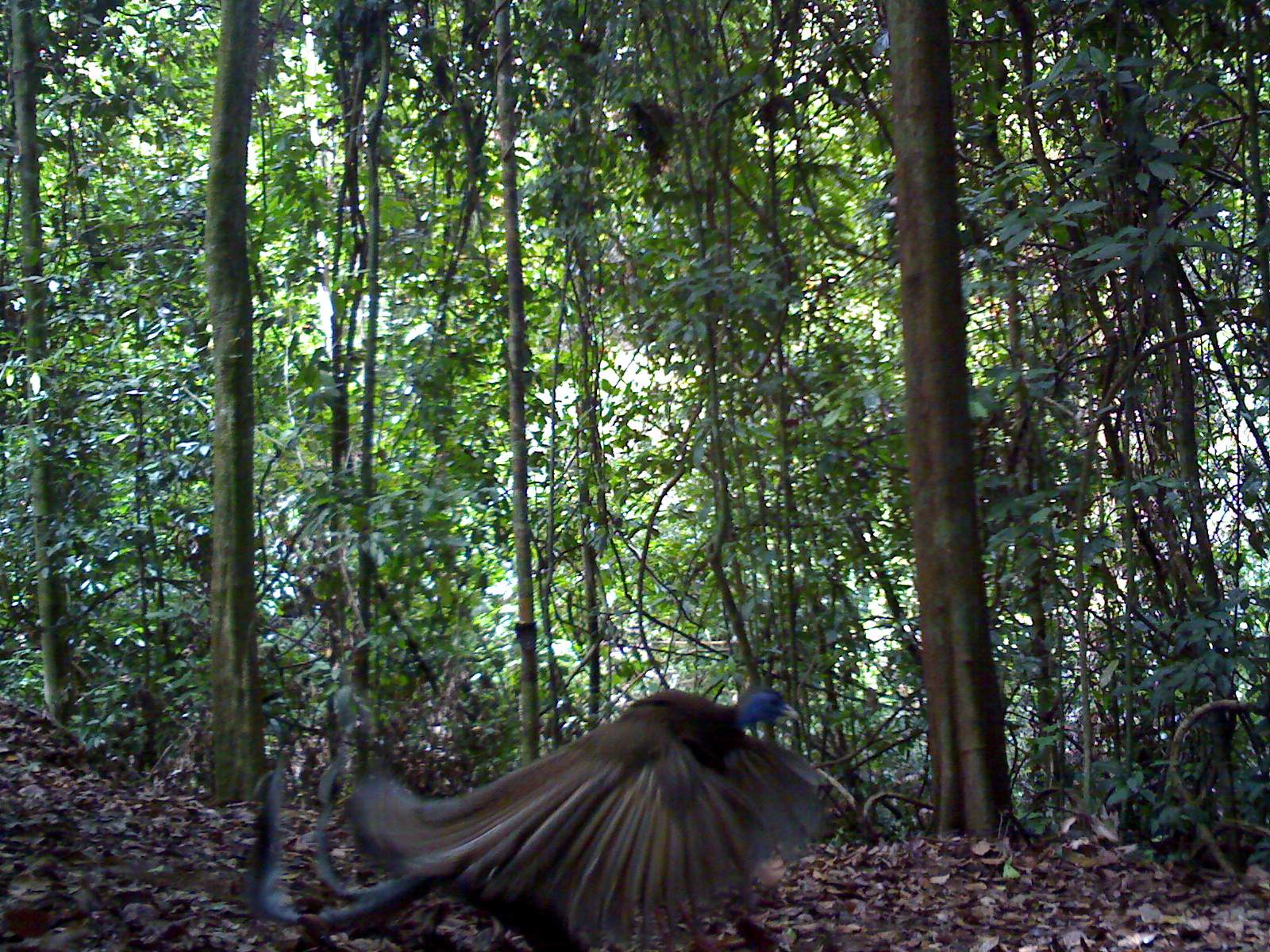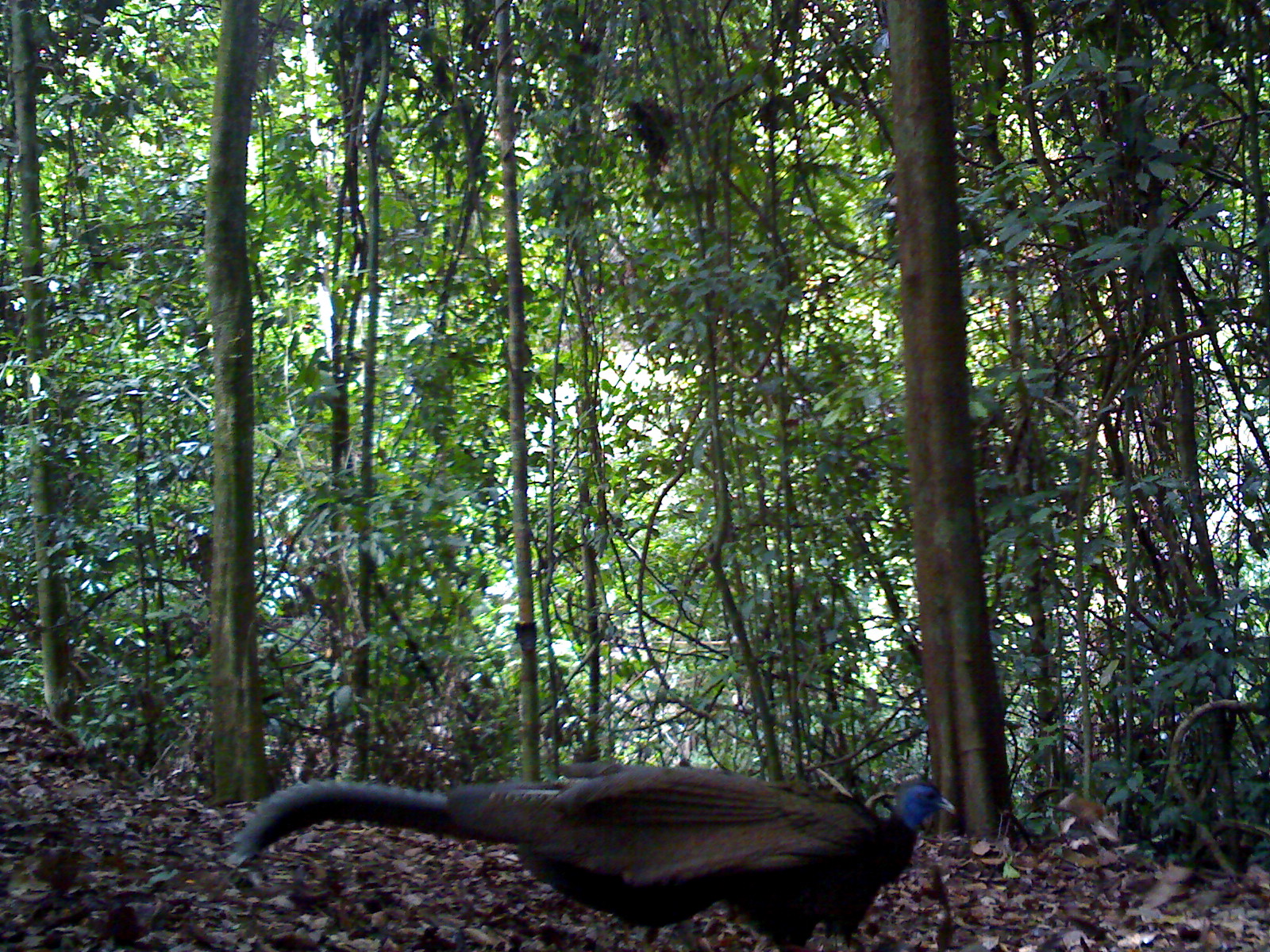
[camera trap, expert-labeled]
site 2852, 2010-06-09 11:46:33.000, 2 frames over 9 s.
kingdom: Animalia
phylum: Chordata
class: Aves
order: Galliformes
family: Phasianidae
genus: Argusianus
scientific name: Argusianus argus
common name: great argus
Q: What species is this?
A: Argusianus argus (great argus).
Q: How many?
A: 1.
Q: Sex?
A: Male.